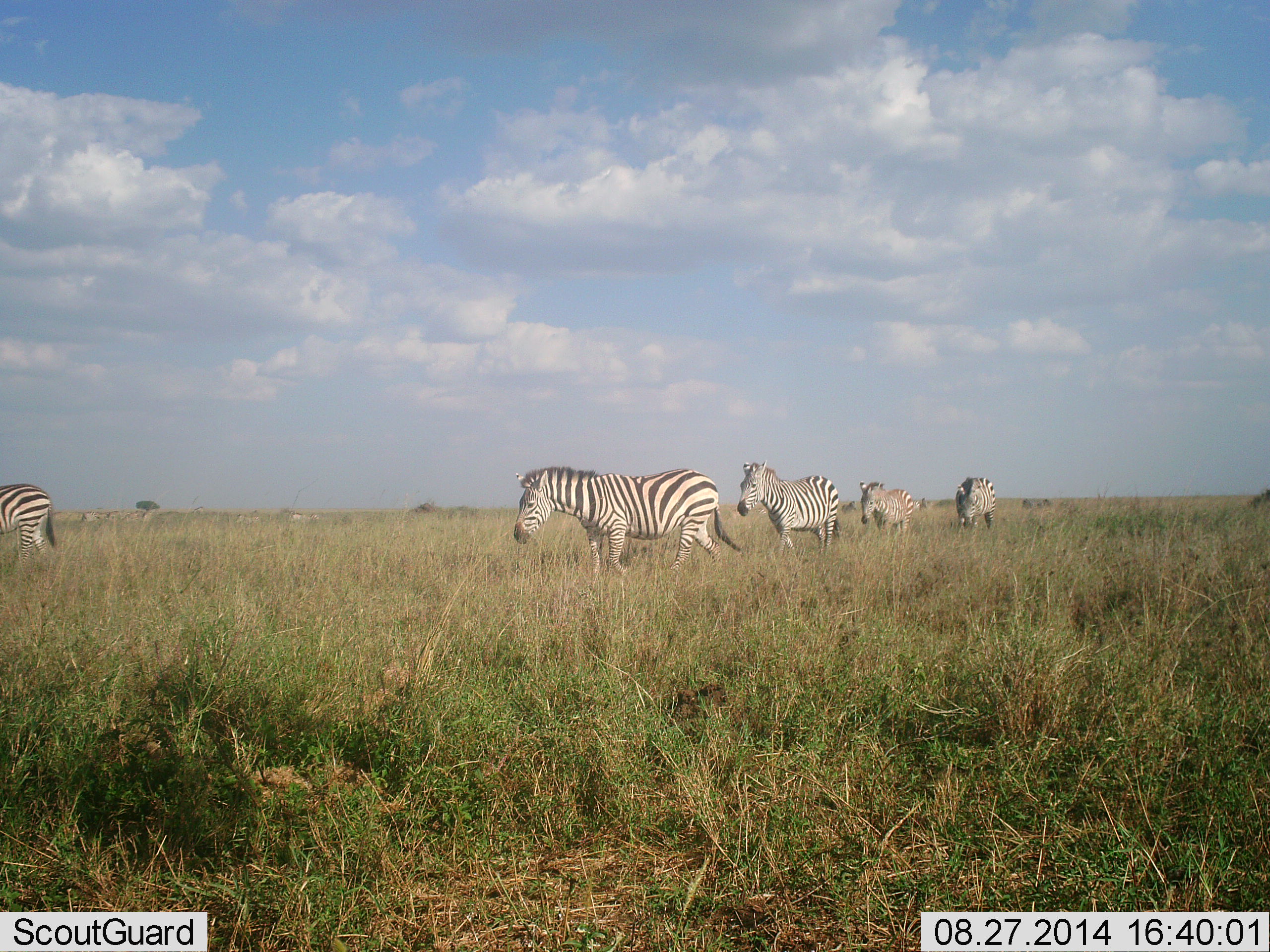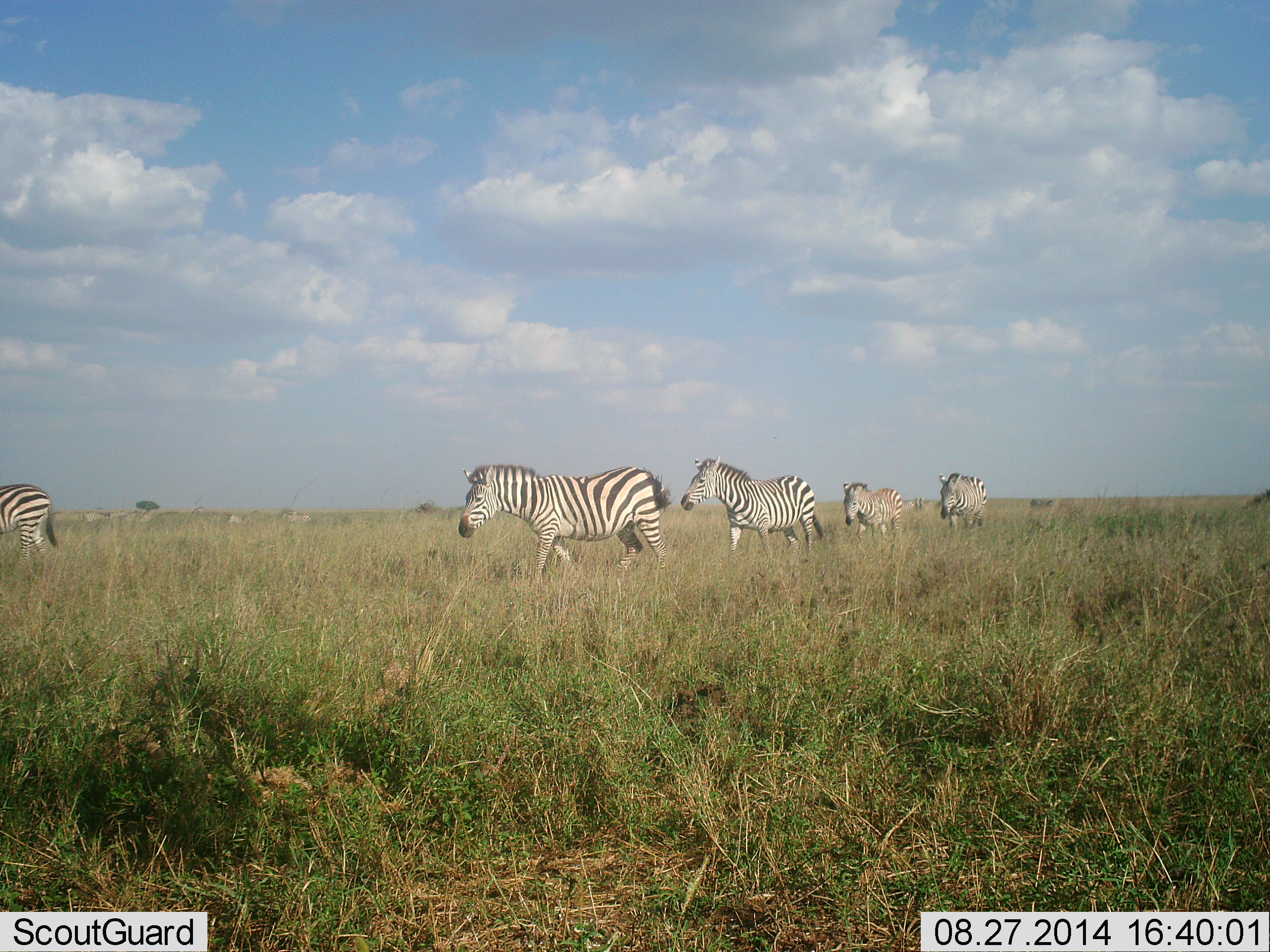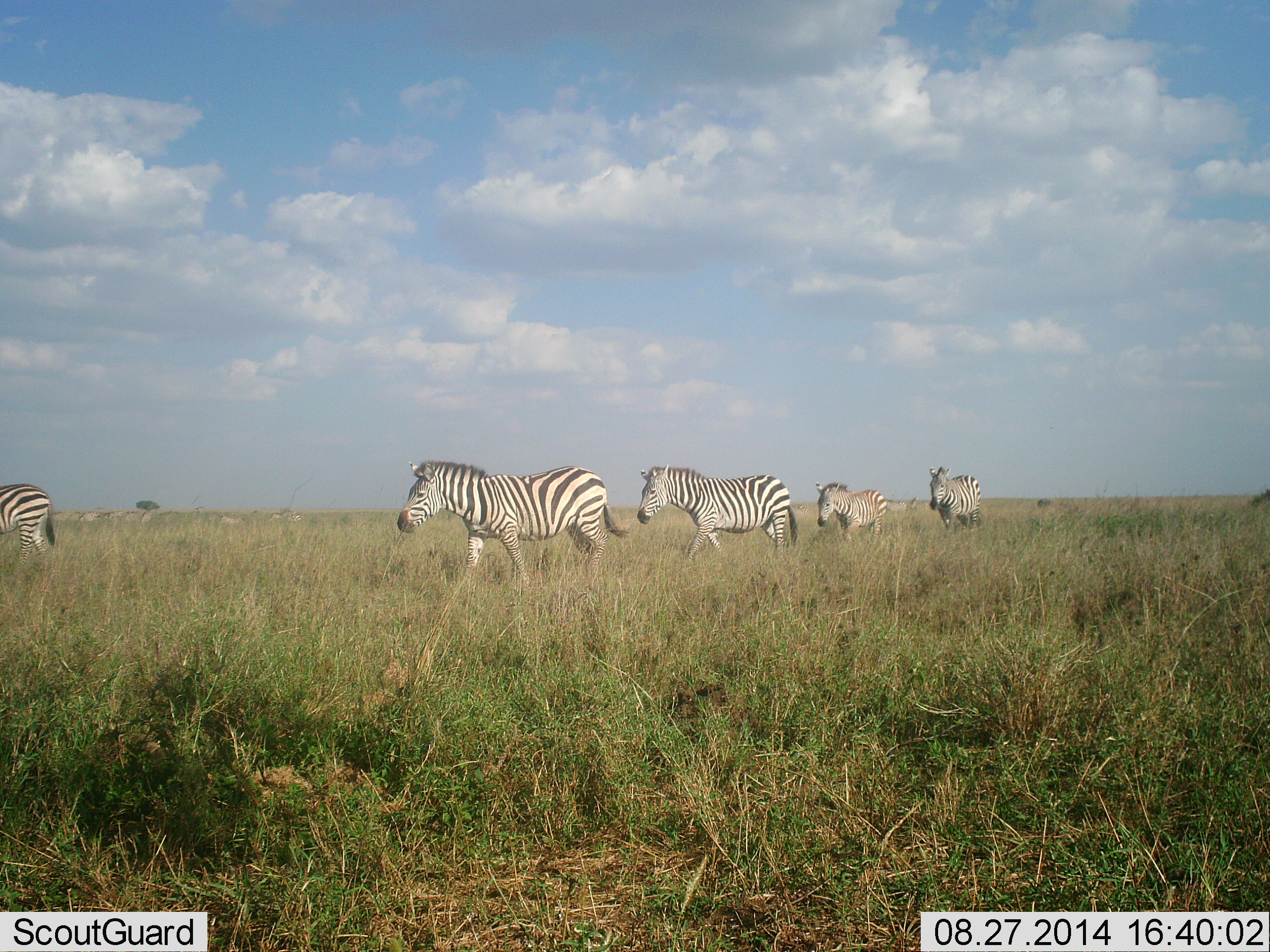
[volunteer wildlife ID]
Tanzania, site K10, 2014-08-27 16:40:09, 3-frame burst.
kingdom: Animalia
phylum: Chordata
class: Mammalia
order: Perissodactyla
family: Equidae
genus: Equus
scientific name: Equus quagga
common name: plains zebra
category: zebra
Zebra (plains zebra) (Equus quagga), count 7. Behavior (volunteer vote fractions): standing 40%, resting 0%, moving 90%, interacting 0%. Young present (vote fraction): 10%. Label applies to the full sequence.